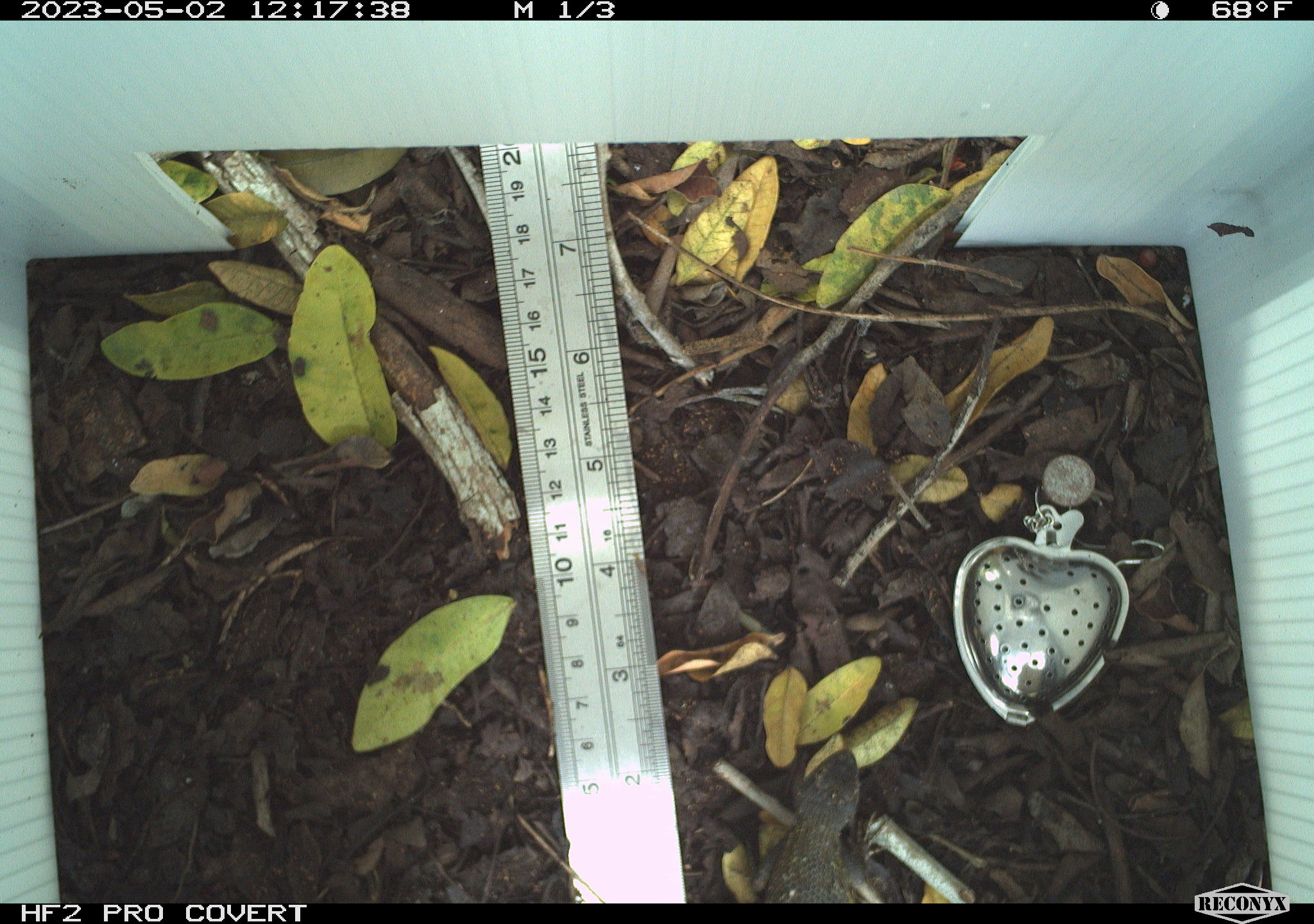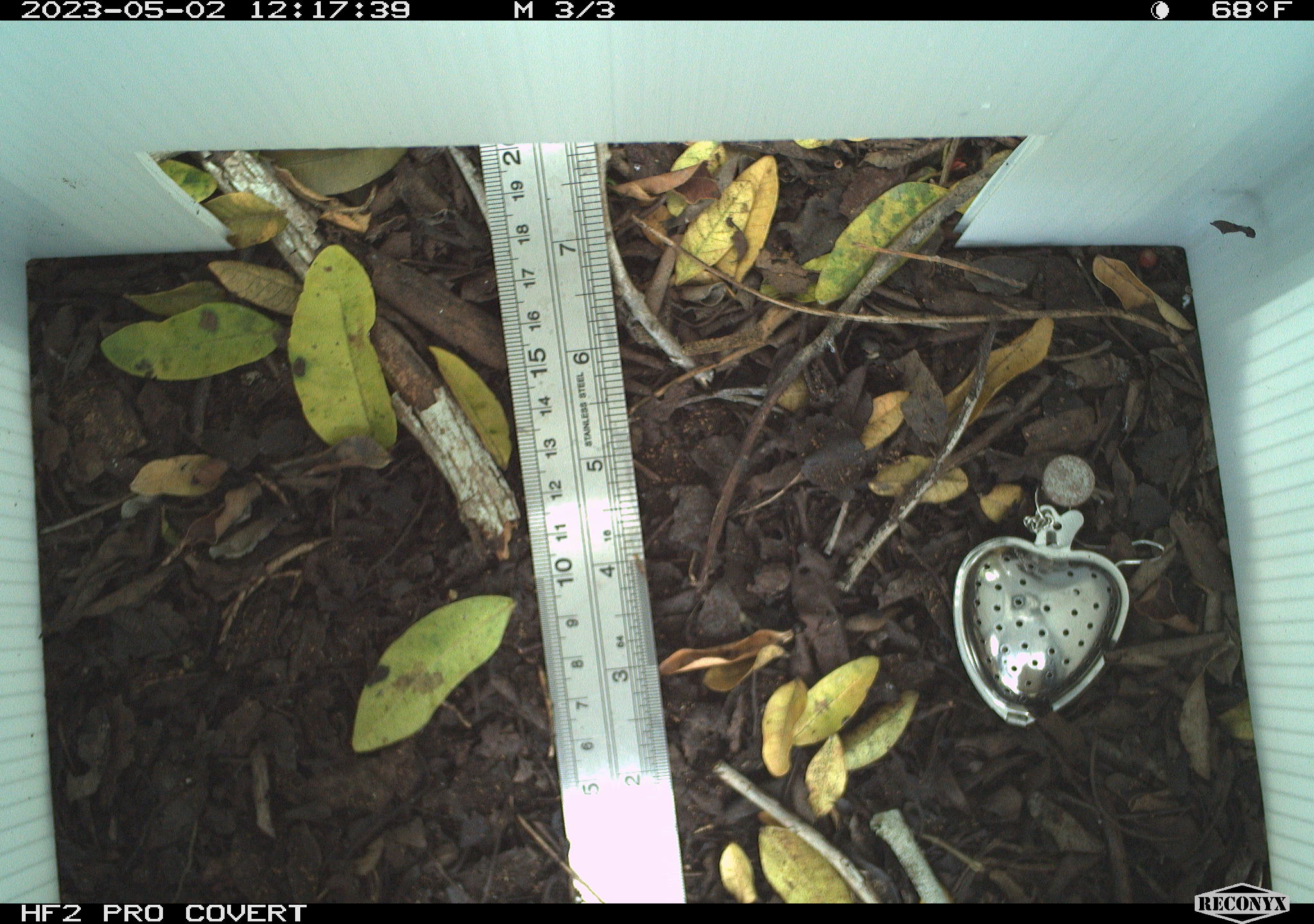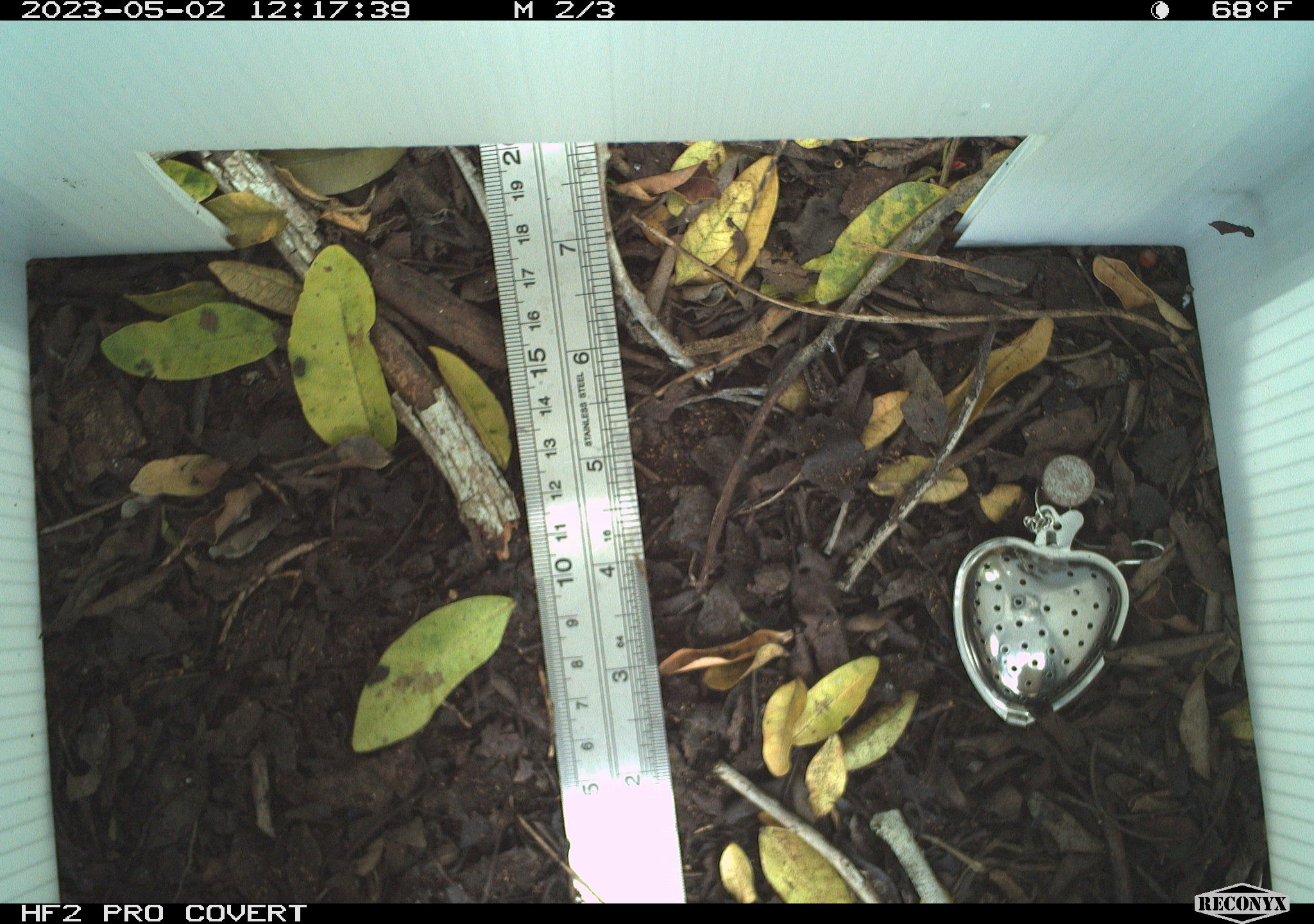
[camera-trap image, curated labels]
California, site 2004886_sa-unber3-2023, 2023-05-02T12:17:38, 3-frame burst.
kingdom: Animalia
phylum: Chordata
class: Reptilia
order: Squamata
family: Phrynosomatidae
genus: Sceloporus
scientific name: Sceloporus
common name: spiny lizards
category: sceloporus species